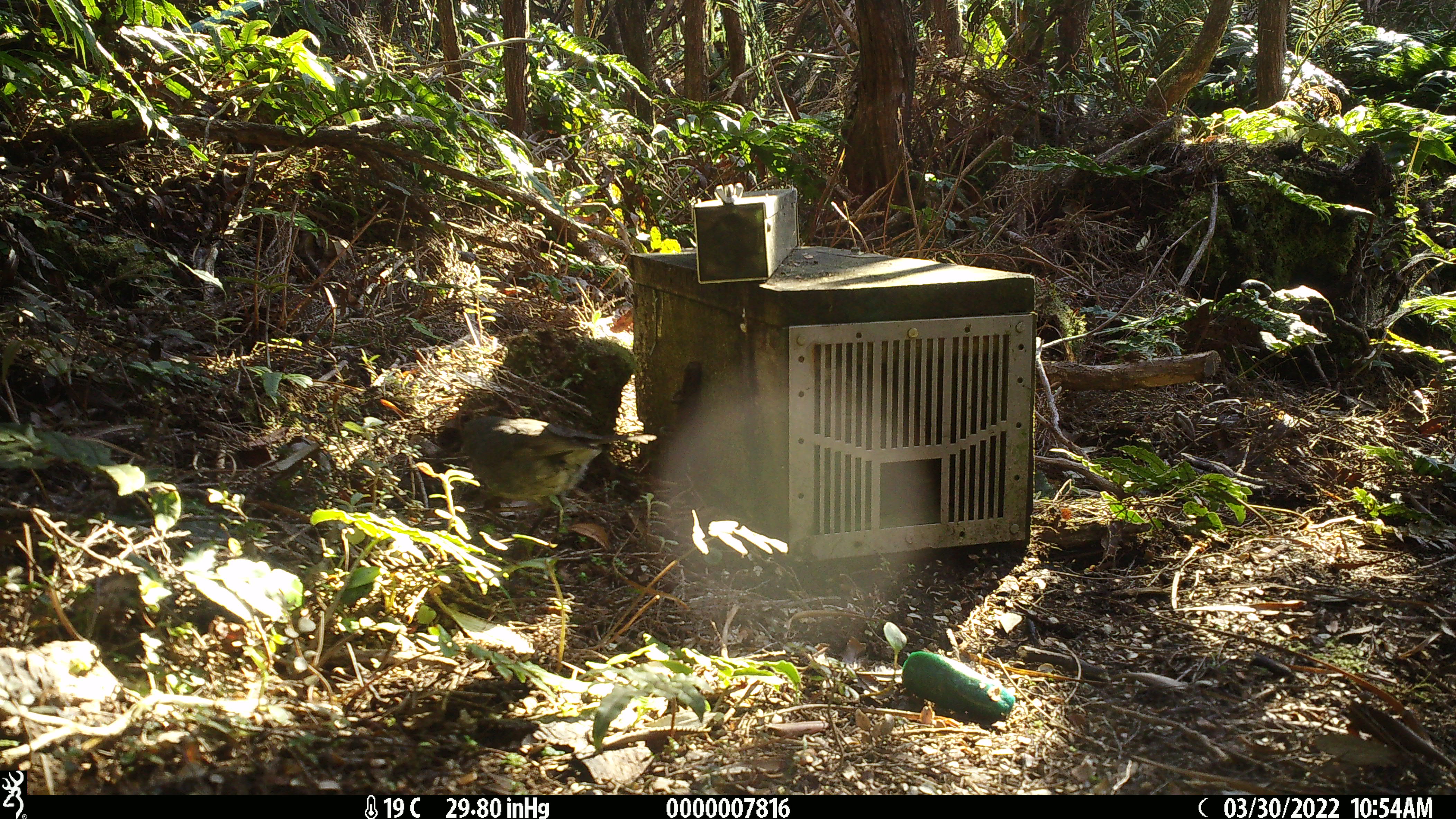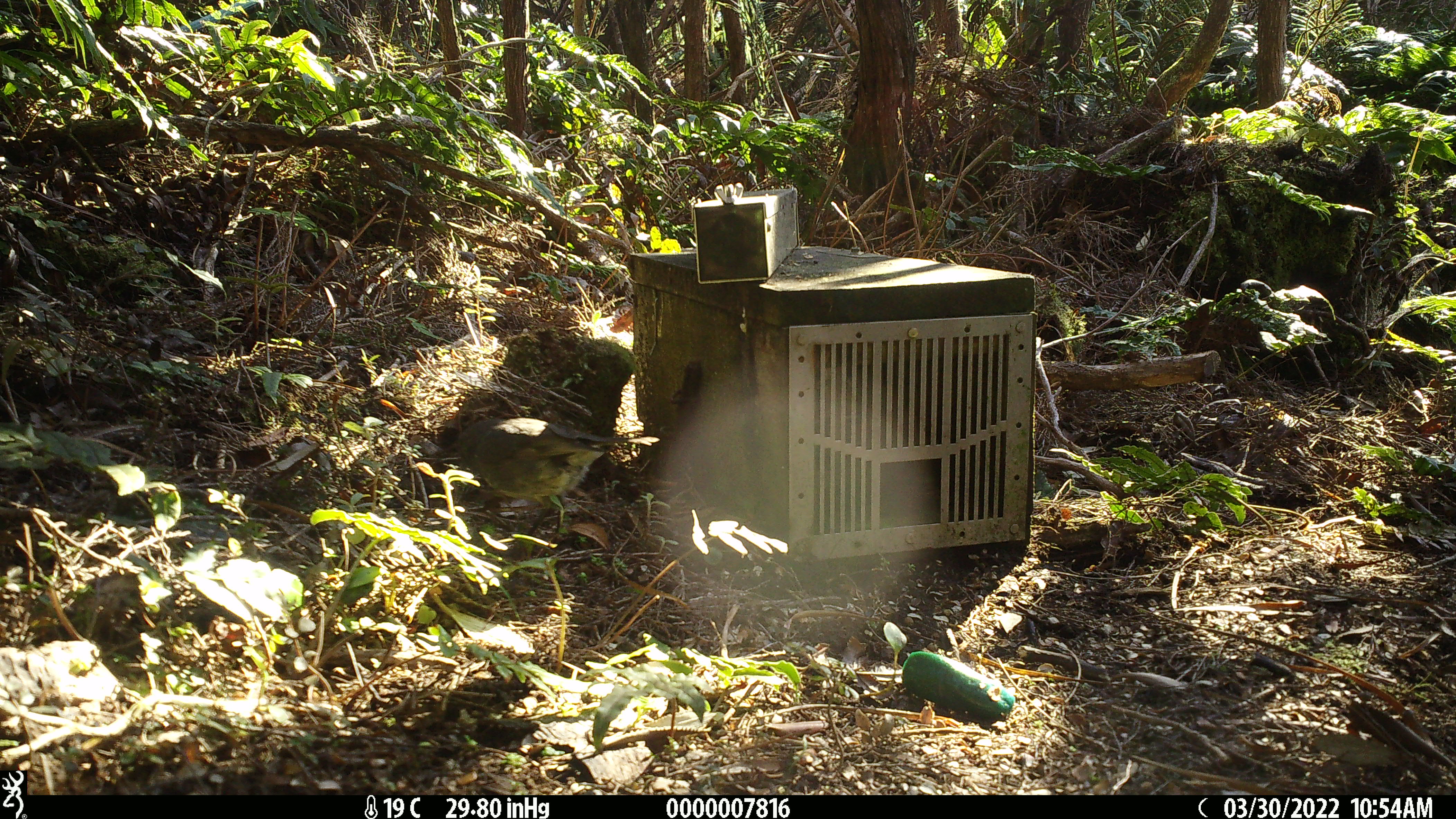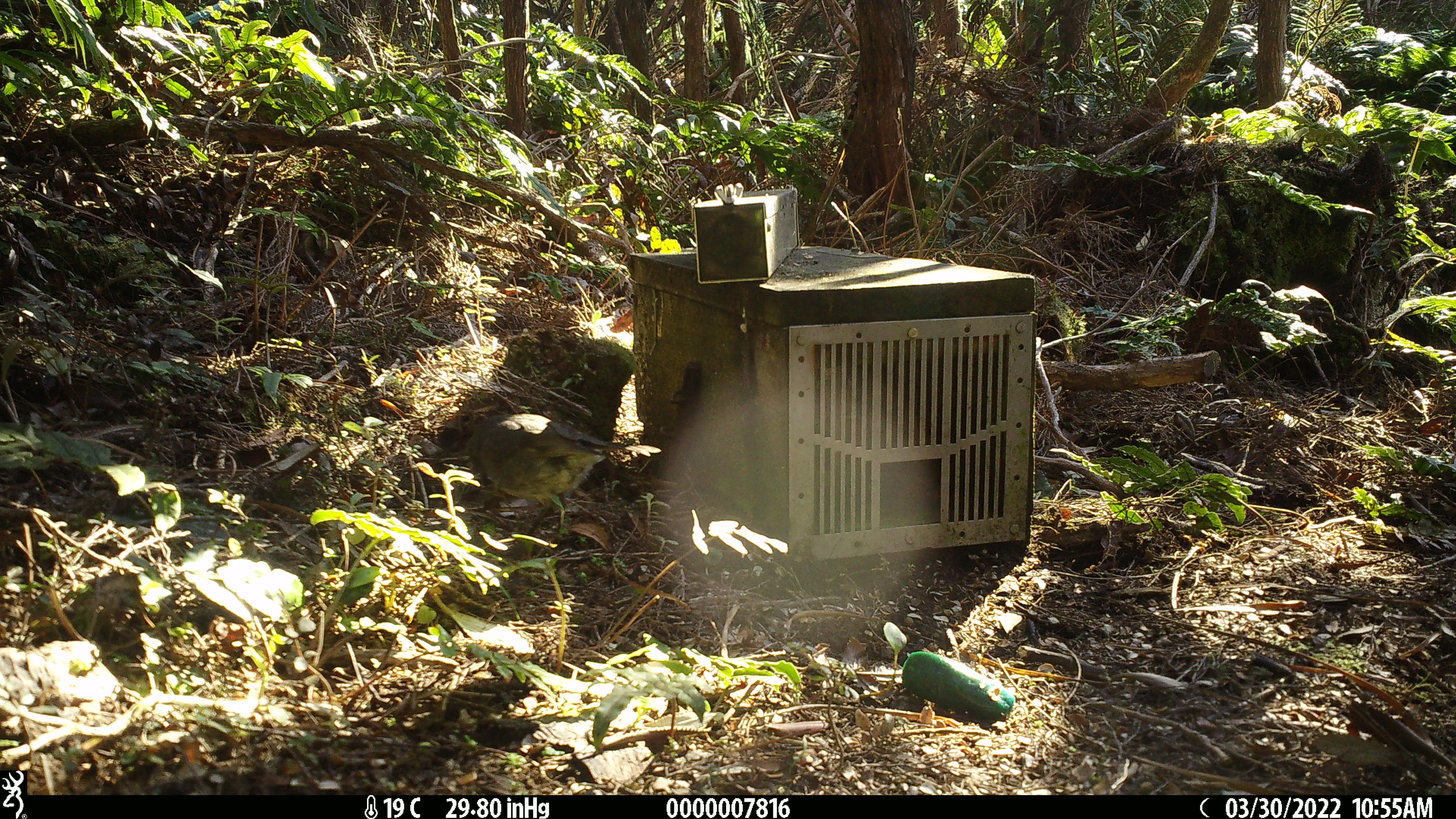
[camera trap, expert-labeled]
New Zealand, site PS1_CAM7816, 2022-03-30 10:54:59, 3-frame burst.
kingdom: Animalia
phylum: Chordata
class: Aves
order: Passeriformes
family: Petroicidae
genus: Petroica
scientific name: Petroica australis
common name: new zealand robin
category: robin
Robin (new zealand robin) (Petroica australis).